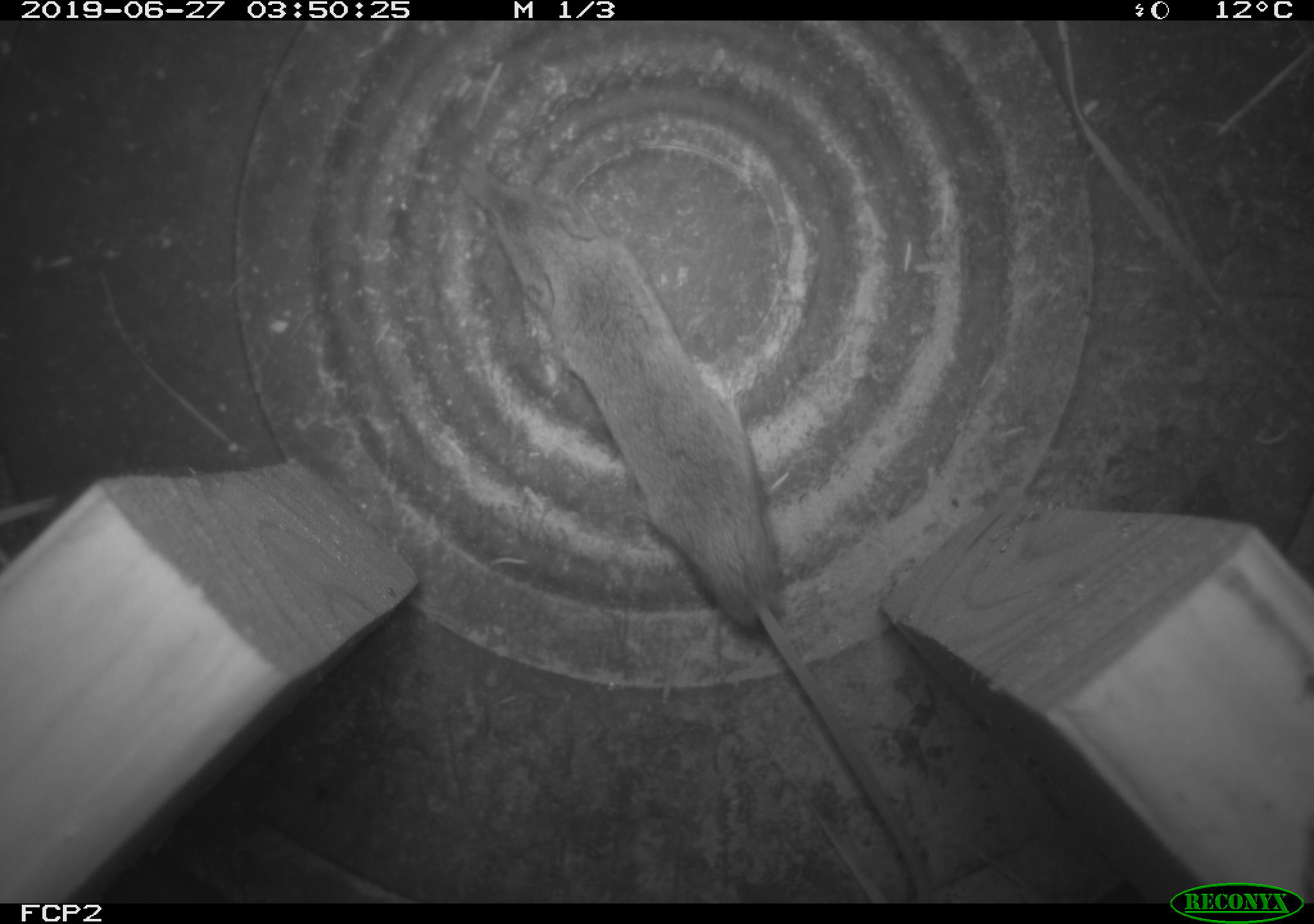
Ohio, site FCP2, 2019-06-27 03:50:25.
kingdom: Animalia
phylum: Chordata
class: Mammalia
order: Eulipotyphla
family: Soricidae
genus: Sorex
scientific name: Sorex cinereus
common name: masked shrew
Masked shrew (Sorex cinereus).